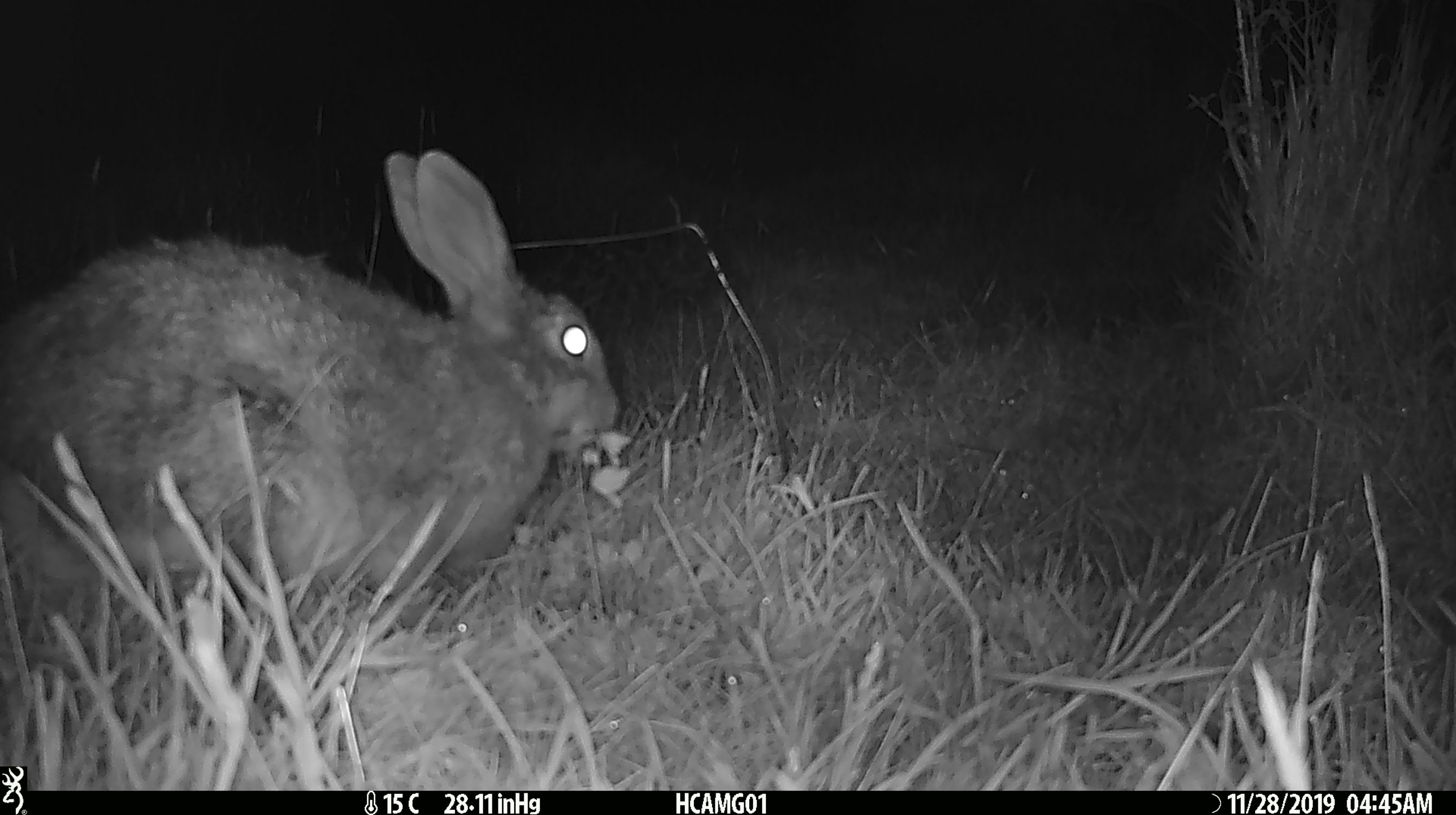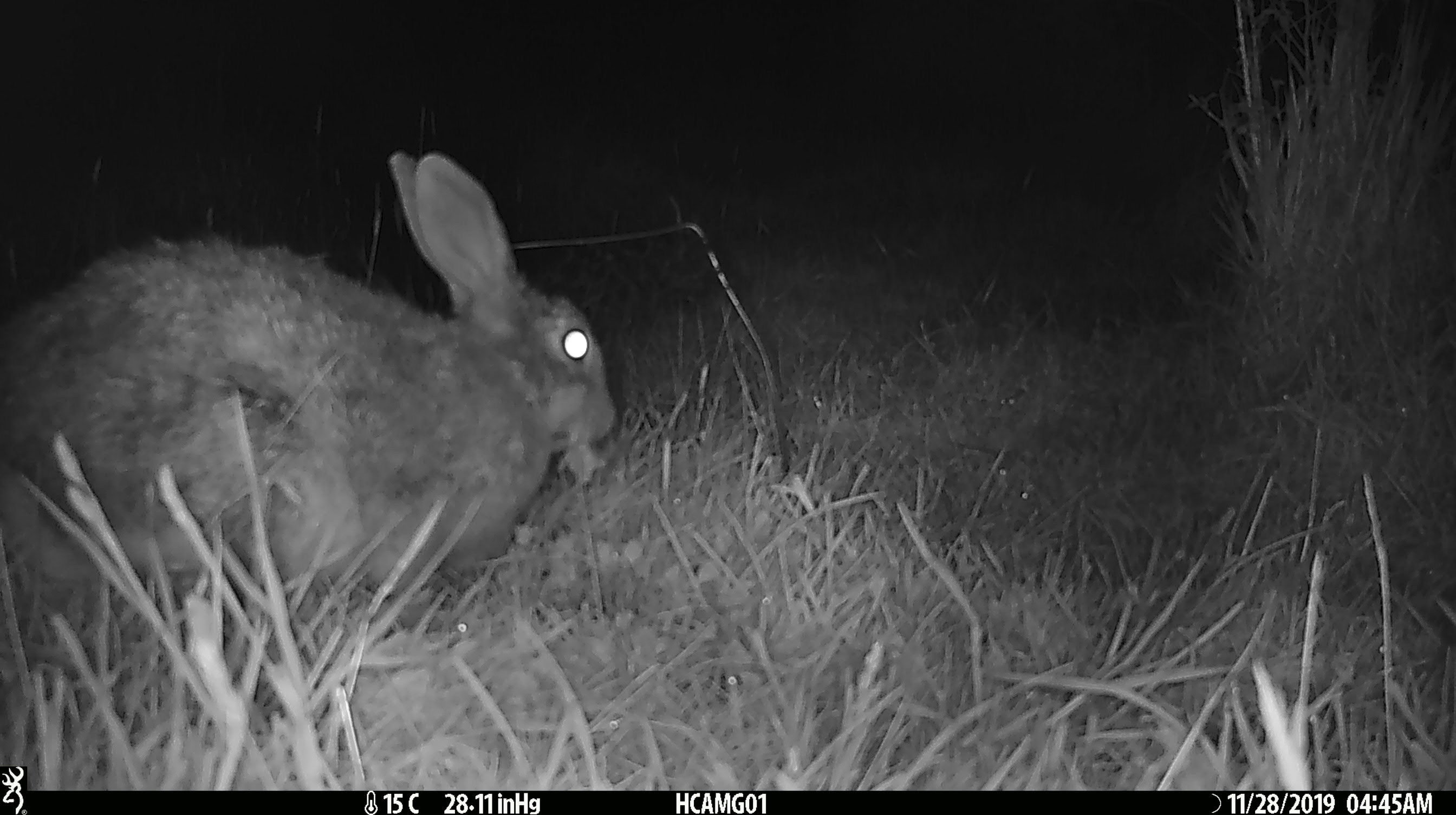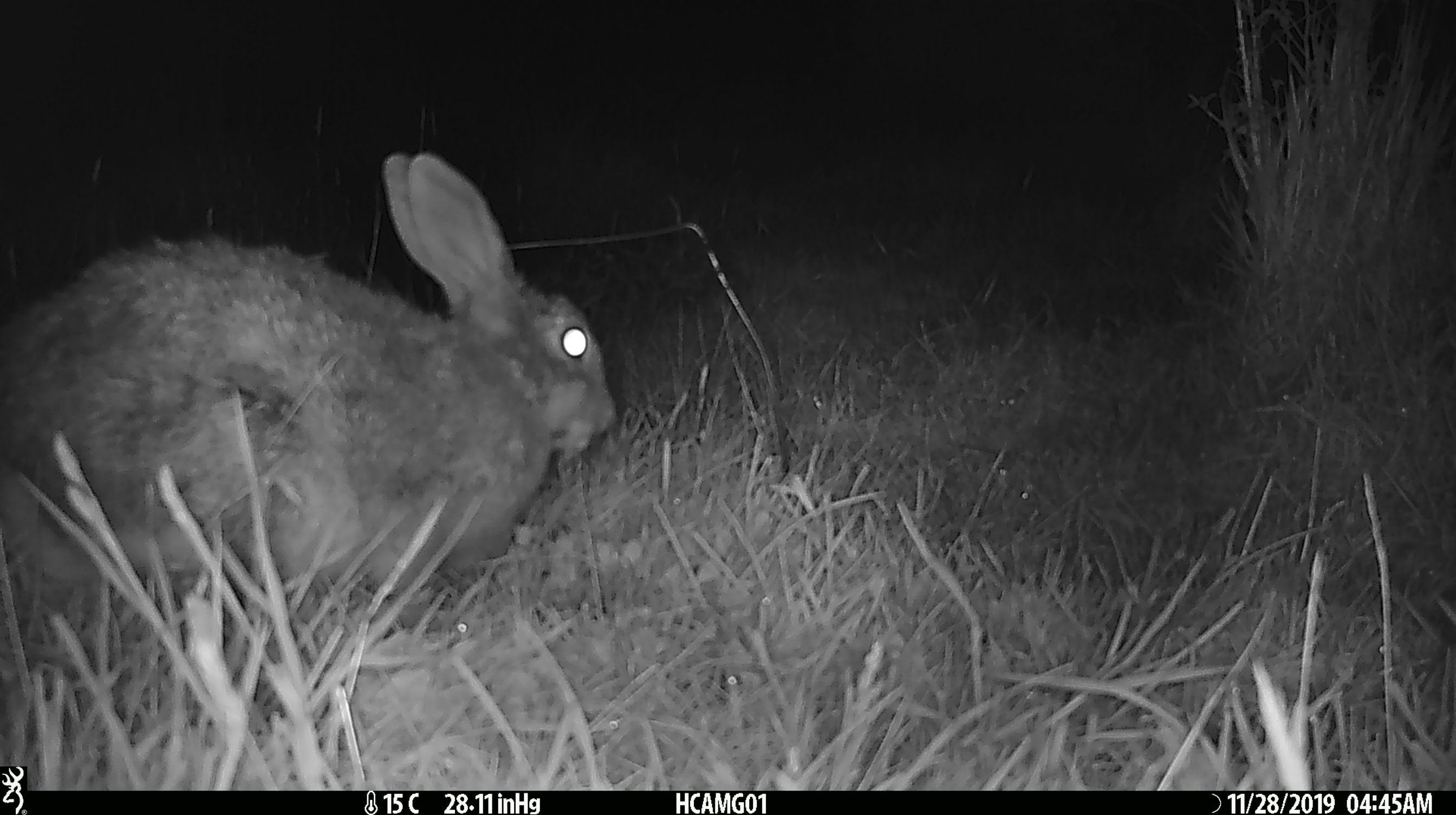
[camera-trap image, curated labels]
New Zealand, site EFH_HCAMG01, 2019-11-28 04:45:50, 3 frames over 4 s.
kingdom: Animalia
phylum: Chordata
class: Mammalia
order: Lagomorpha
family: Leporidae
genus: Oryctolagus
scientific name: Oryctolagus cuniculus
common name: european rabbit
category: rabbit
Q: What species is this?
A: Rabbit (european rabbit) (Oryctolagus cuniculus).